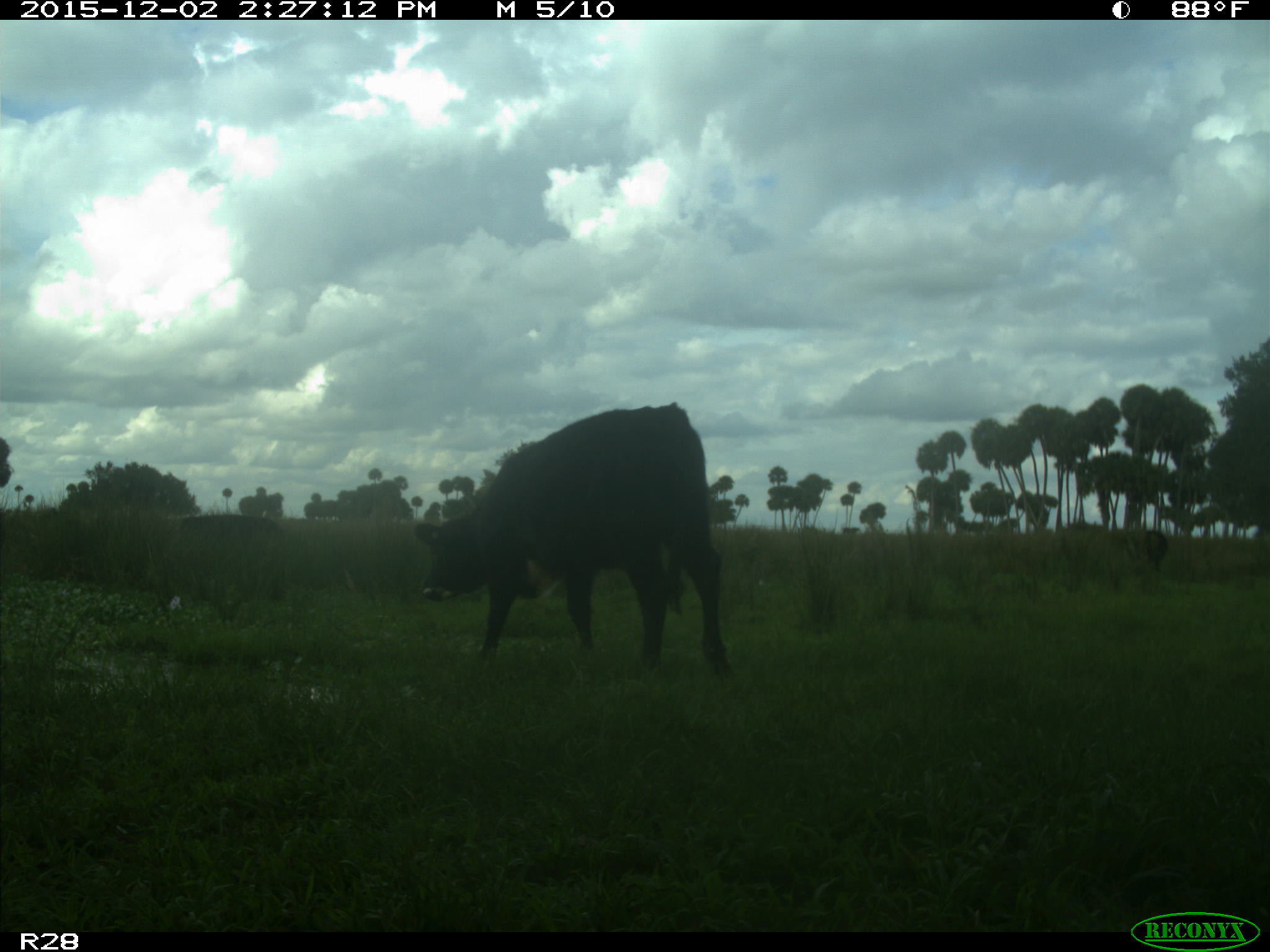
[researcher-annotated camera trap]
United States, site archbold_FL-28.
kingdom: Animalia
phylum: Chordata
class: Mammalia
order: Artiodactyla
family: Bovidae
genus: Bos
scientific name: Bos taurus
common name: domestic cow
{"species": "Bos taurus (domestic cow)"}